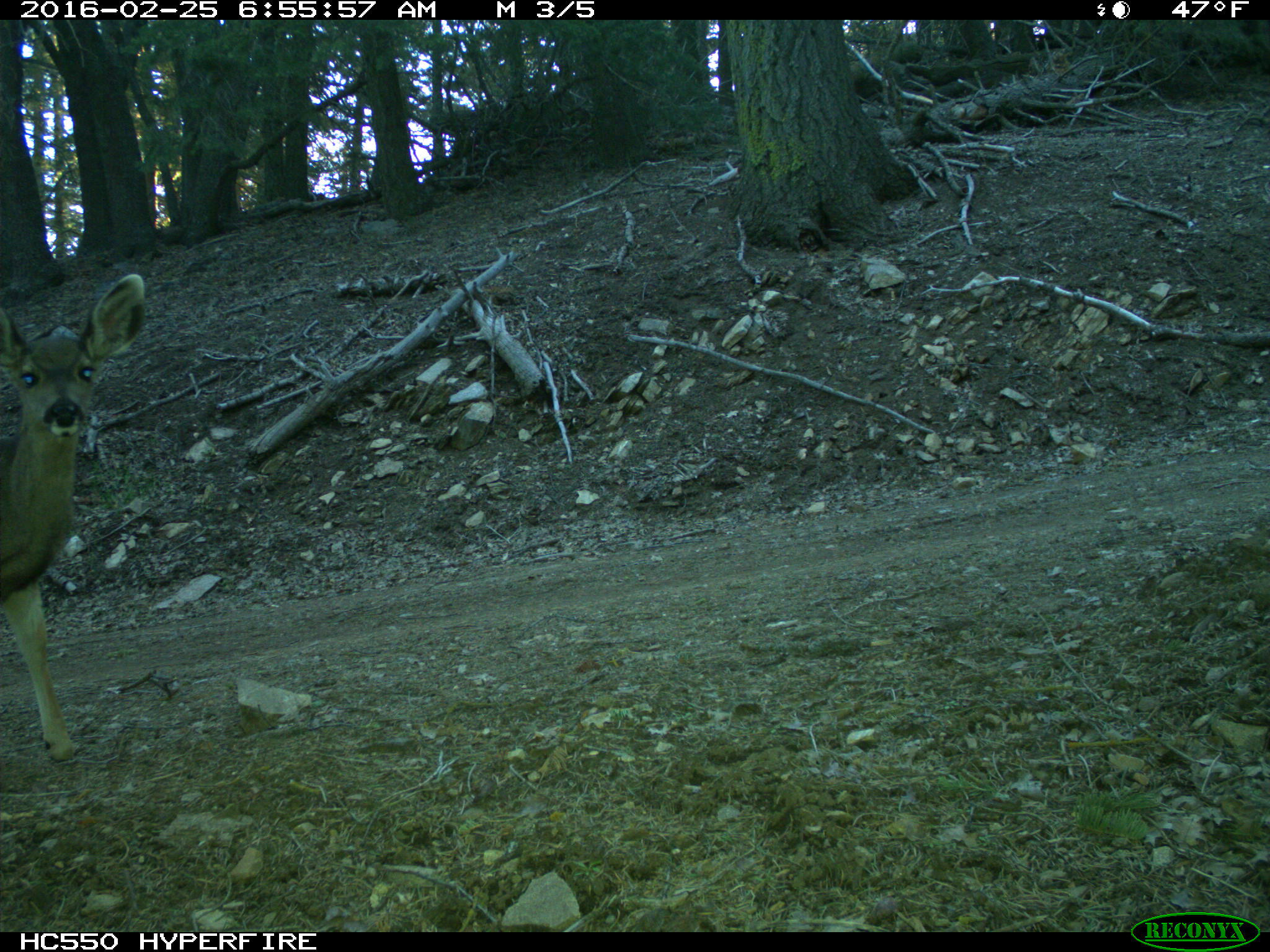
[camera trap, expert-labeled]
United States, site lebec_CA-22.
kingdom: Animalia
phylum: Chordata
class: Mammalia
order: Artiodactyla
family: Cervidae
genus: Odocoileus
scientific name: Odocoileus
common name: deer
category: unidentified deer